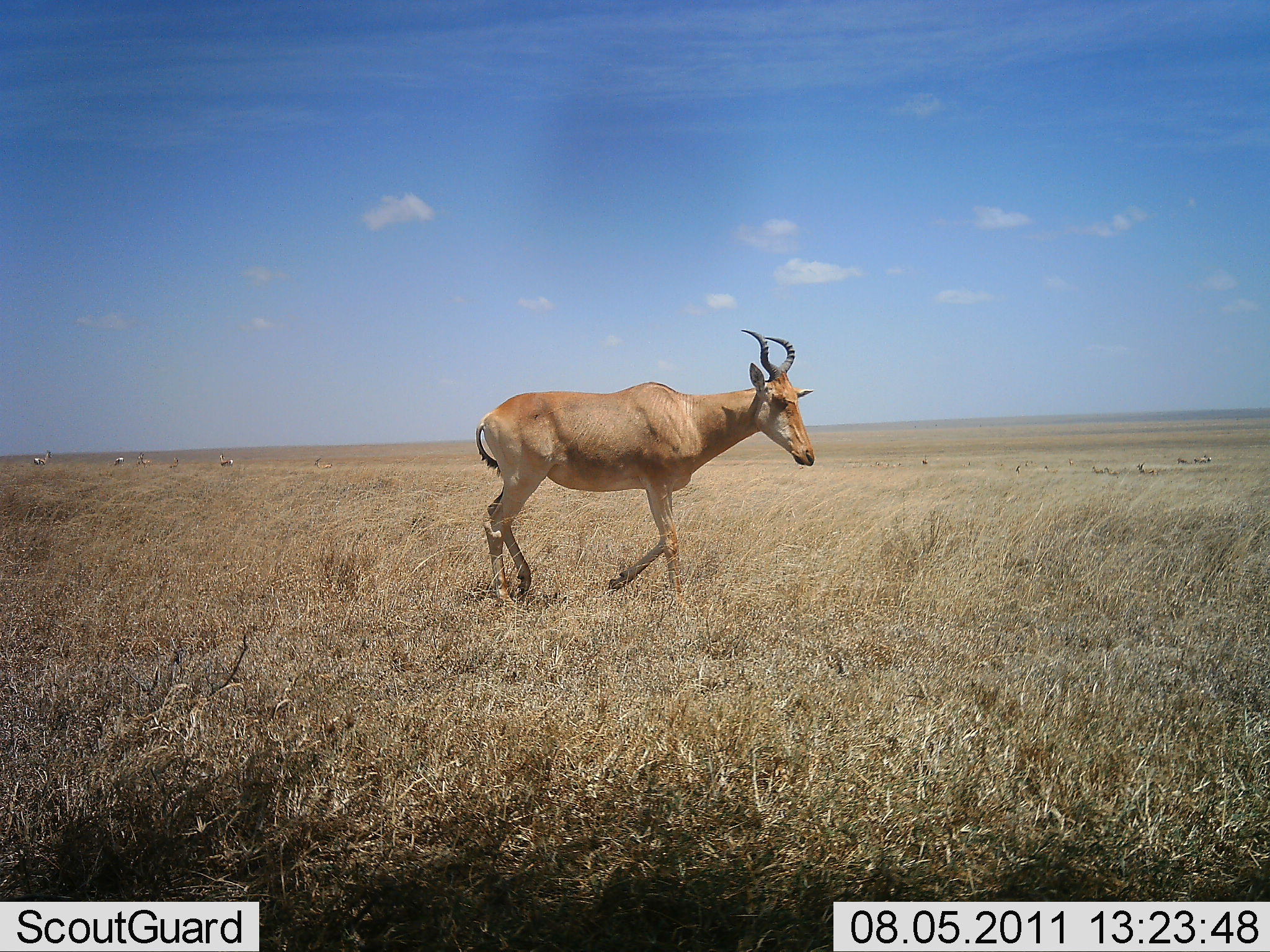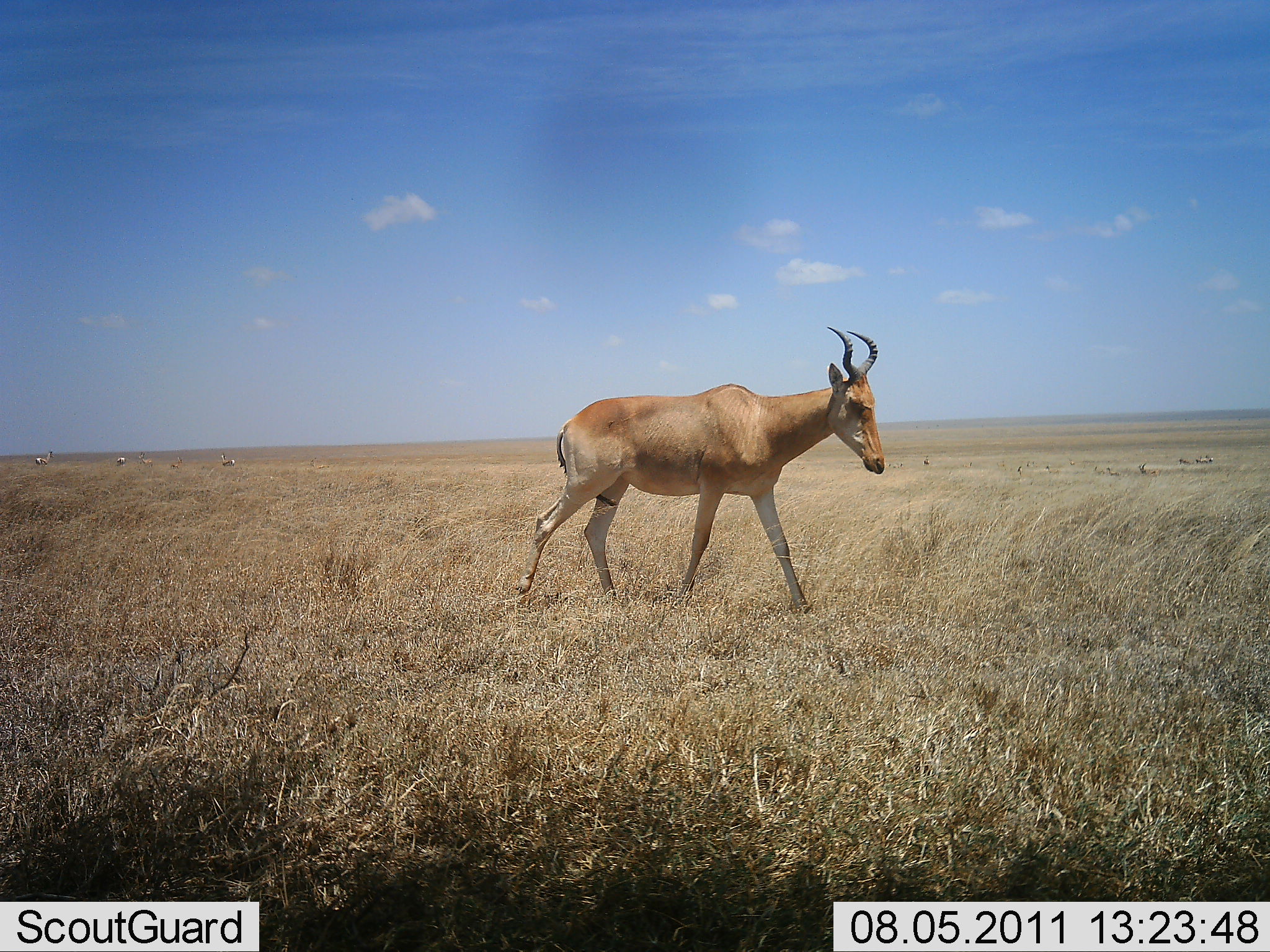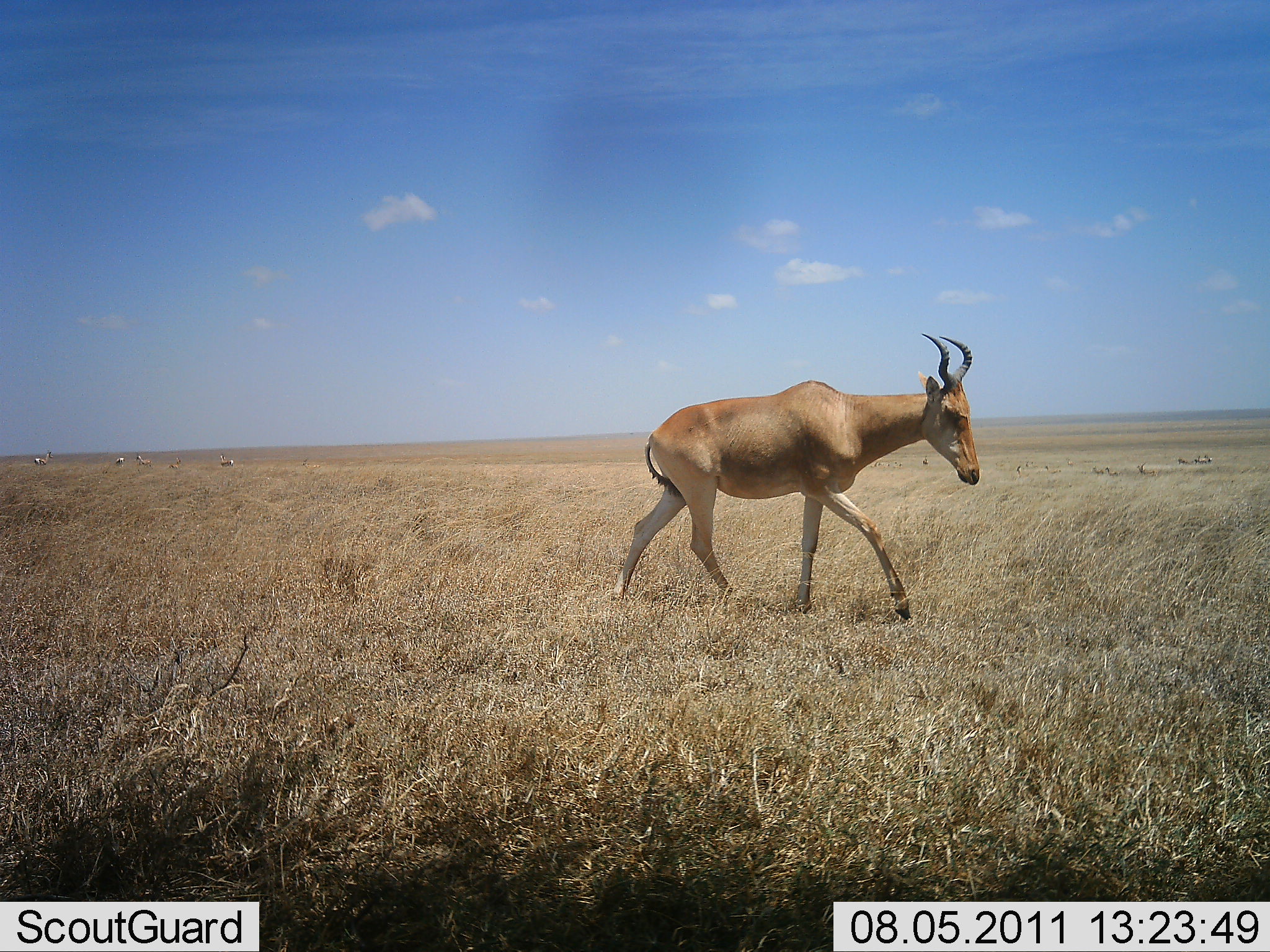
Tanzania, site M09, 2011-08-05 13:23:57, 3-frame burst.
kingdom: Animalia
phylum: Chordata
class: Mammalia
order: Artiodactyla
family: Bovidae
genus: Alcelaphus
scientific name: Alcelaphus buselaphus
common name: hartebeest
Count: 1.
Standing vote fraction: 0%.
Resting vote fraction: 0%.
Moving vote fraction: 100%.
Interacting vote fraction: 0%.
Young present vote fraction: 0%.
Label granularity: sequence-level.